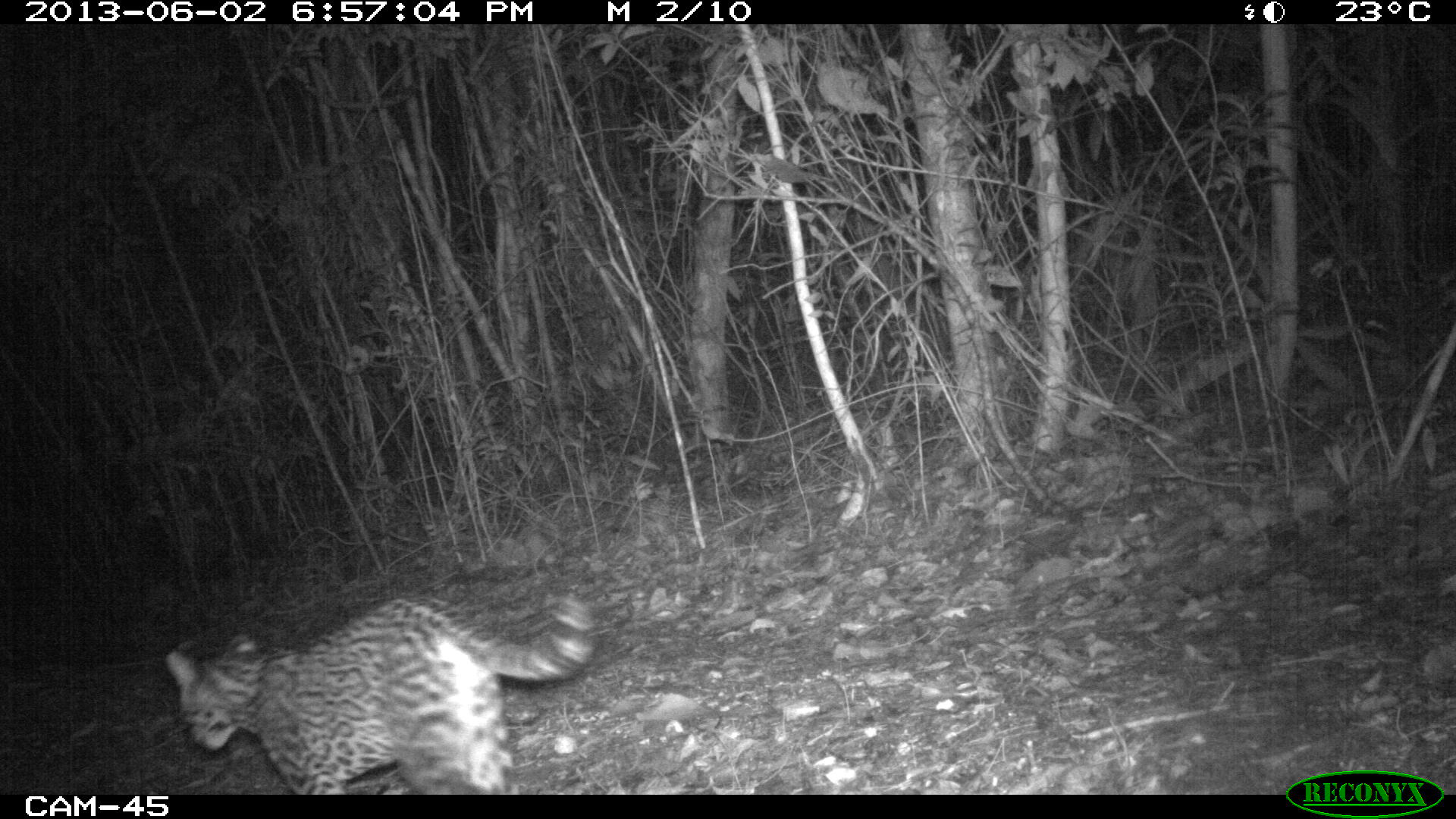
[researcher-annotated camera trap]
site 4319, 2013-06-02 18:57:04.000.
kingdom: Animalia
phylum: Chordata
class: Mammalia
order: Carnivora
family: Felidae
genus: Leopardus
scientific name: Leopardus pardalis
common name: ocelot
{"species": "Leopardus pardalis (ocelot)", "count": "1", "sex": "female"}